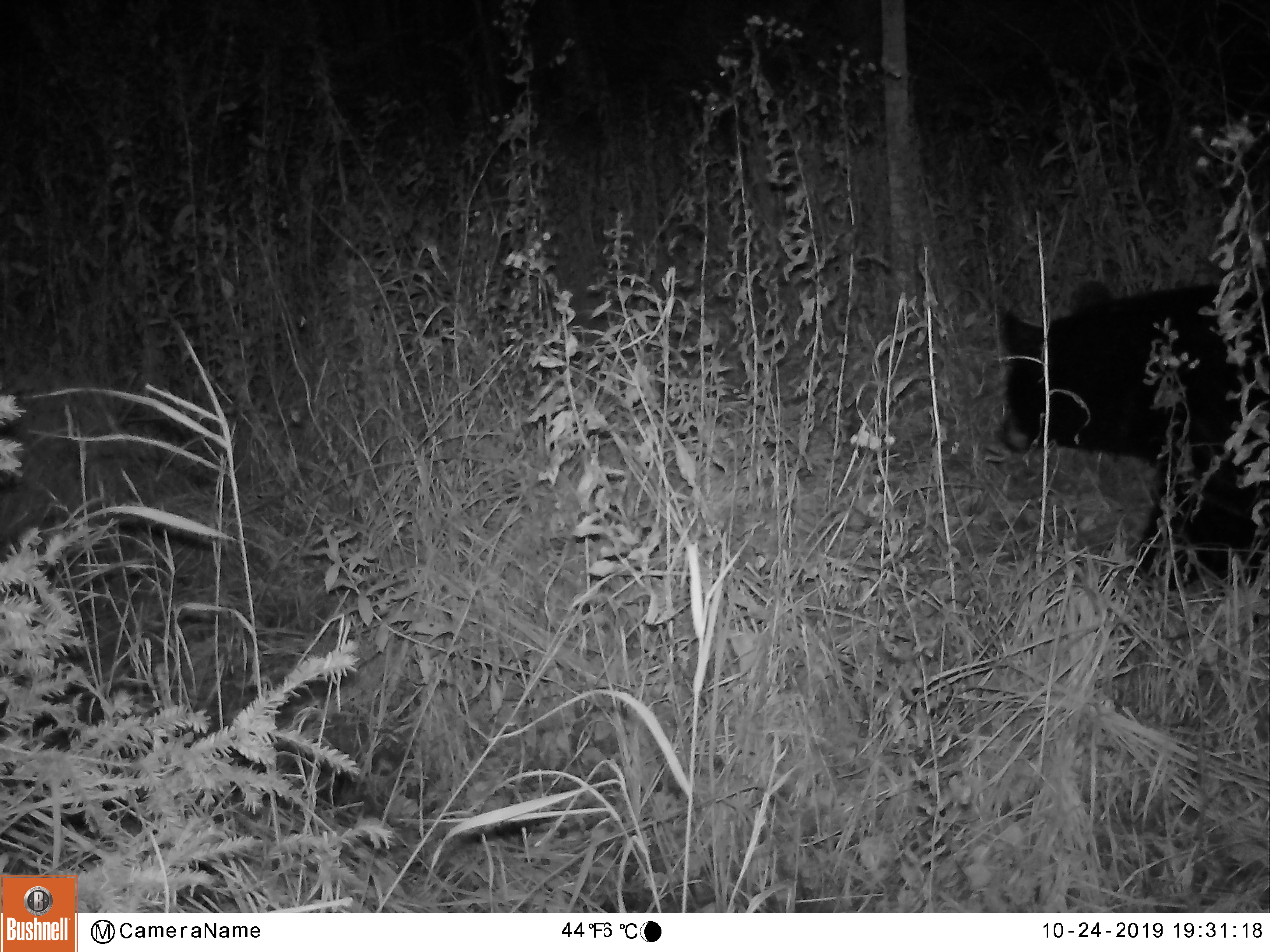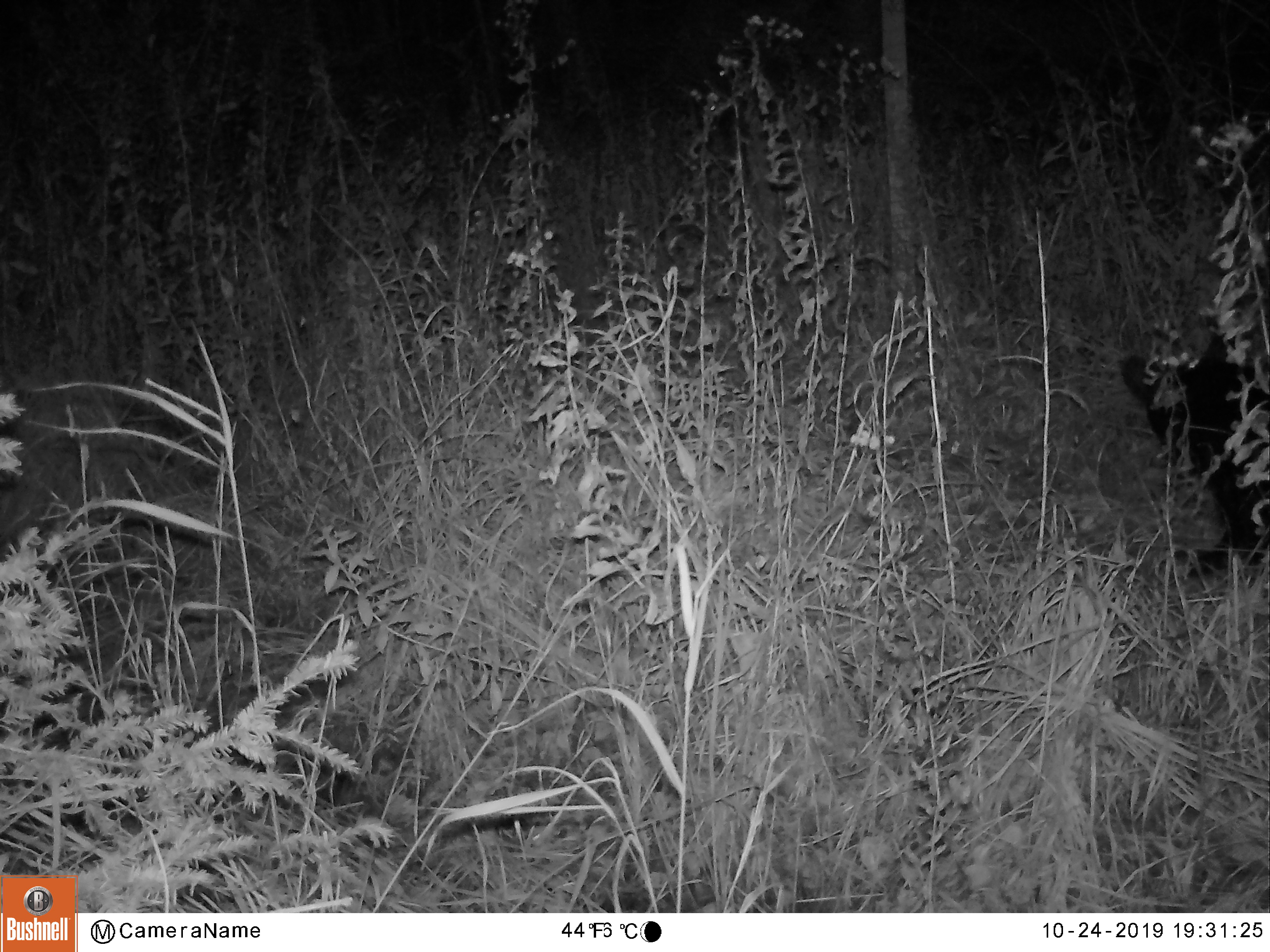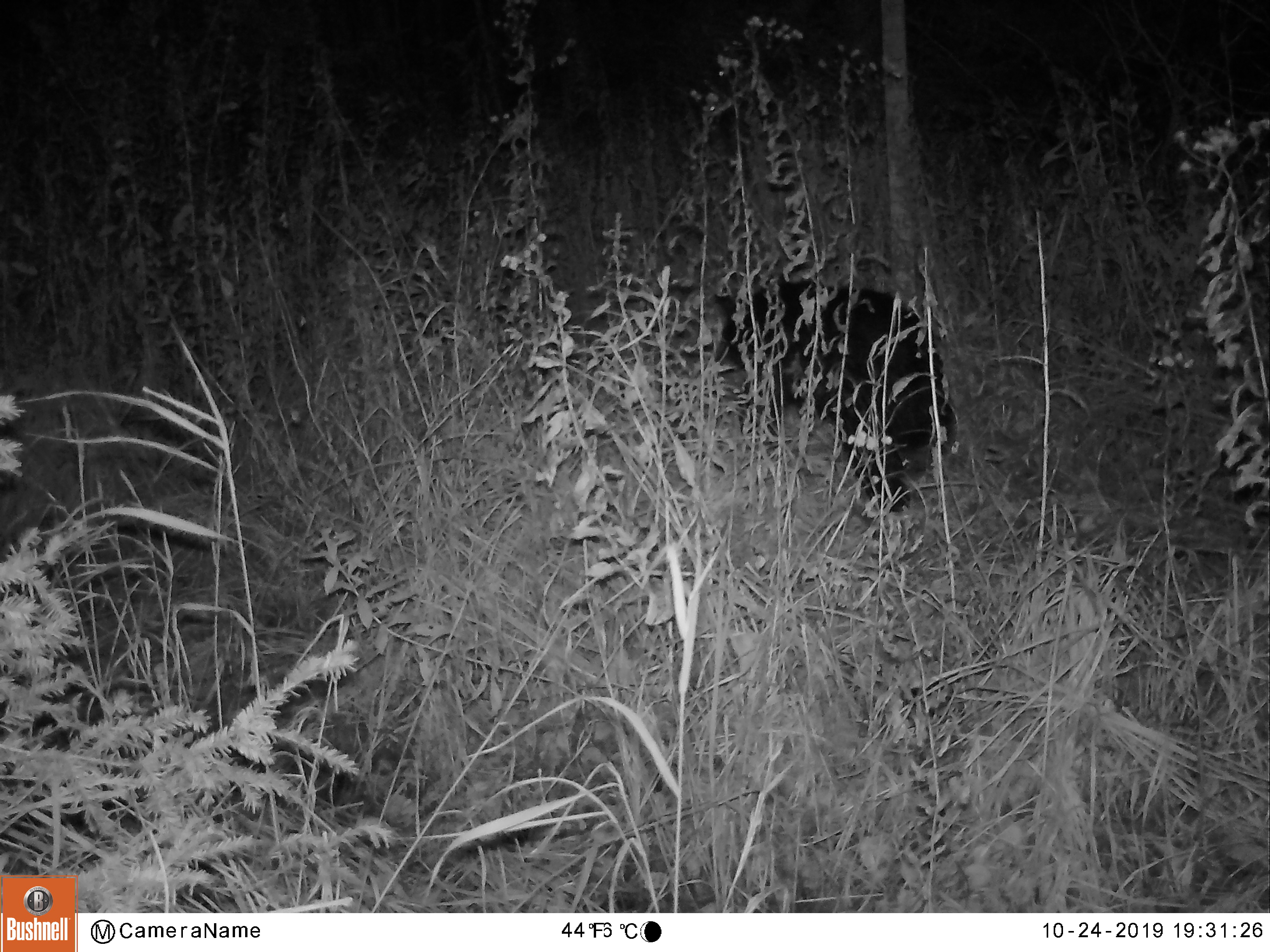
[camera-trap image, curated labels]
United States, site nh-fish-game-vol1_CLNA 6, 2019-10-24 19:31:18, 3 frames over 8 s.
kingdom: Animalia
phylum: Chordata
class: Mammalia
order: Carnivora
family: Ursidae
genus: Ursus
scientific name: Ursus americanus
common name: black bear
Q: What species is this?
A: Black bear (Ursus americanus).